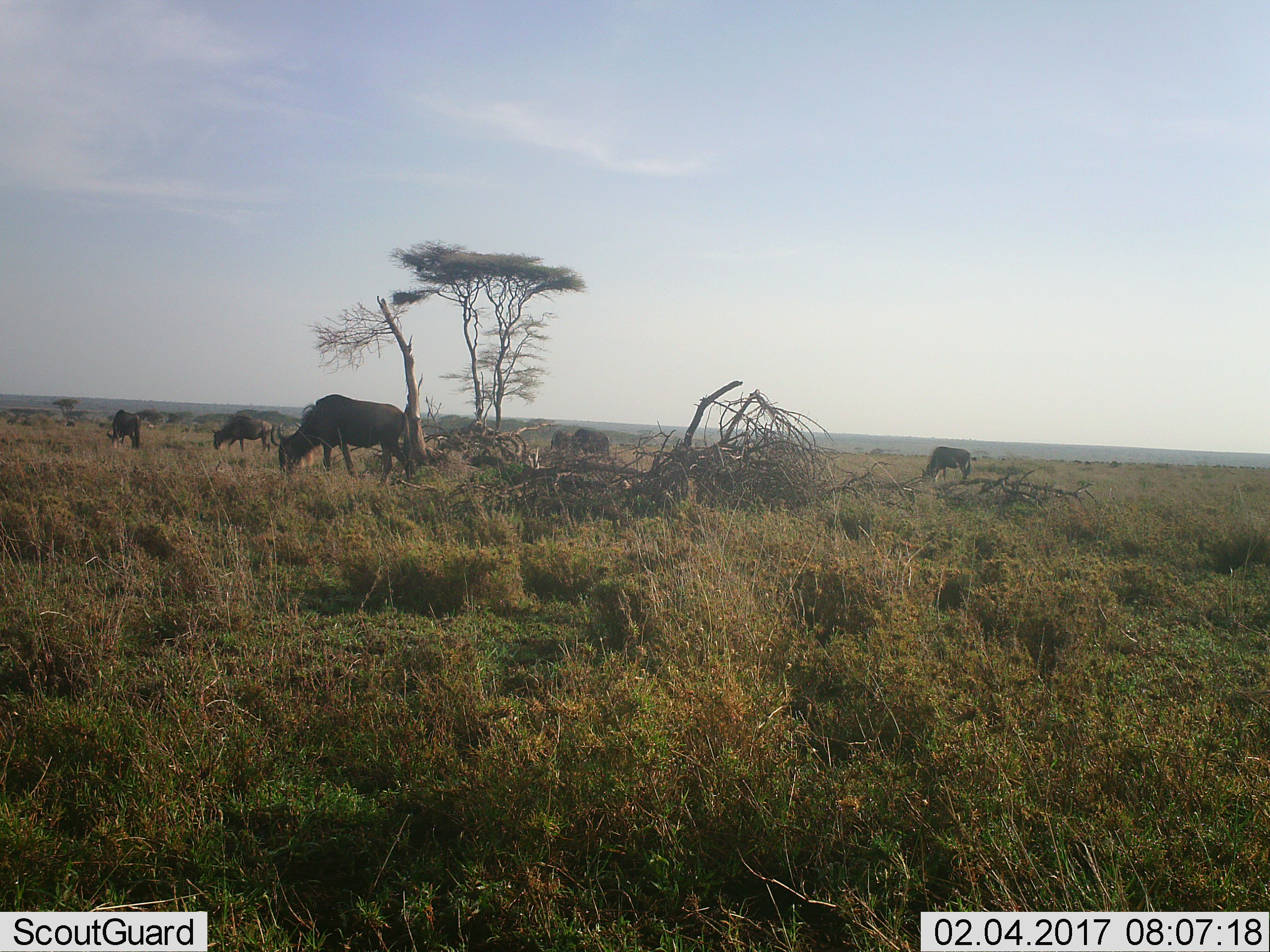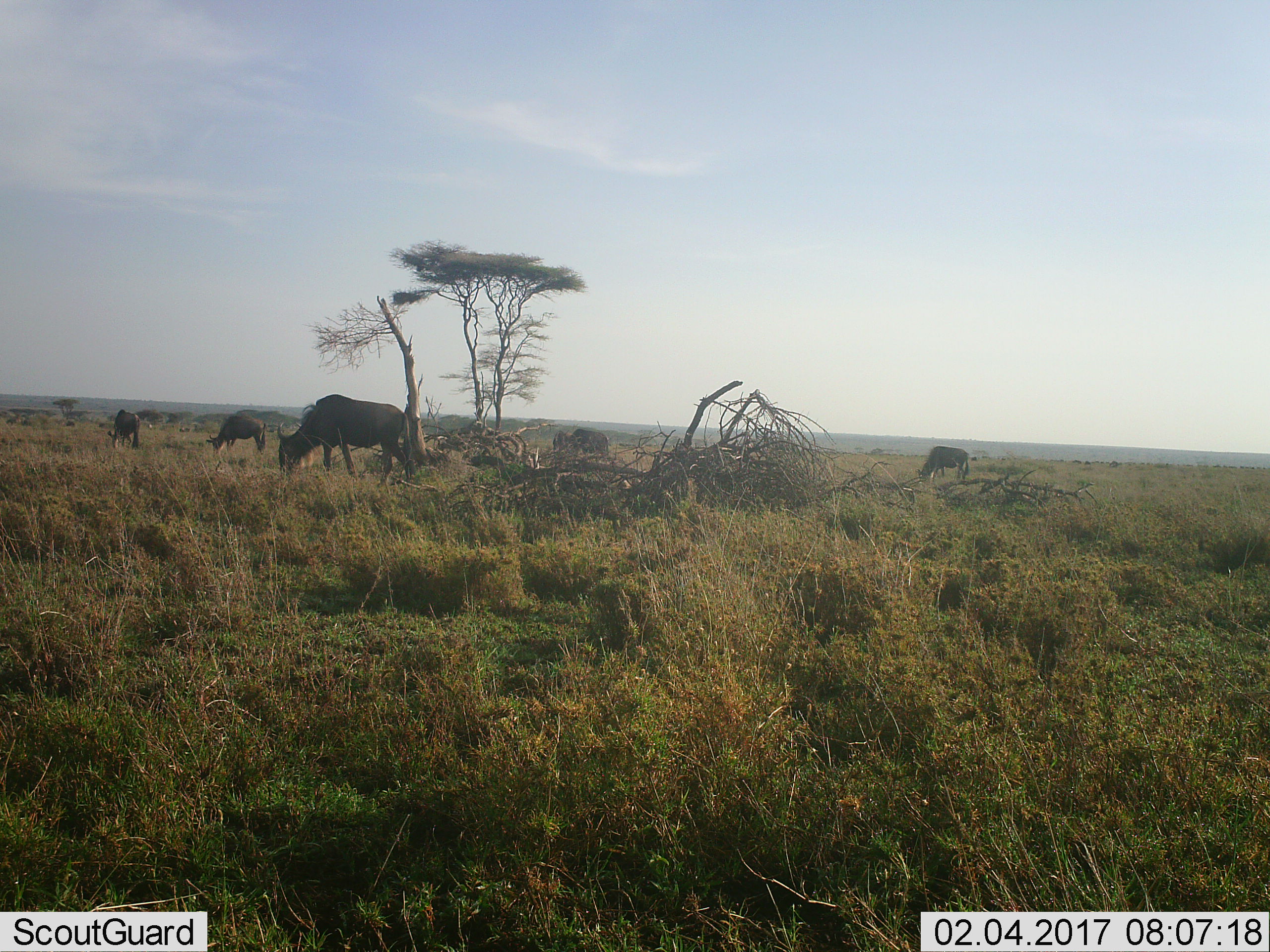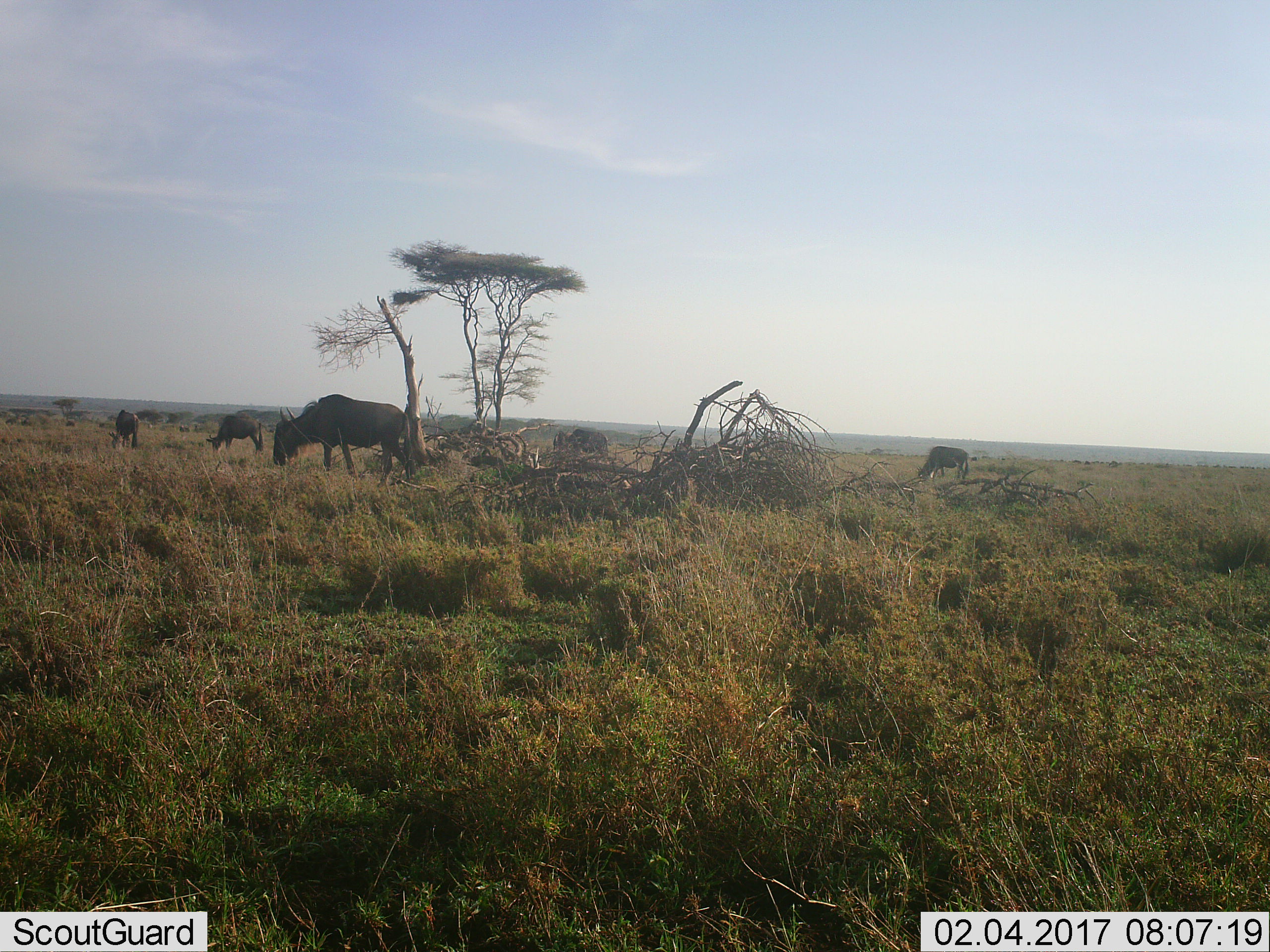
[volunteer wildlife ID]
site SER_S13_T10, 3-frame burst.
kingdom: Animalia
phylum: Chordata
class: Mammalia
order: Artiodactyla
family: Bovidae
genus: Connochaetes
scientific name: Connochaetes taurinus taurinus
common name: blue wildebeest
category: wildebeestblue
Wildebeestblue (blue wildebeest) (Connochaetes taurinus taurinus), count 6. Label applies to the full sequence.